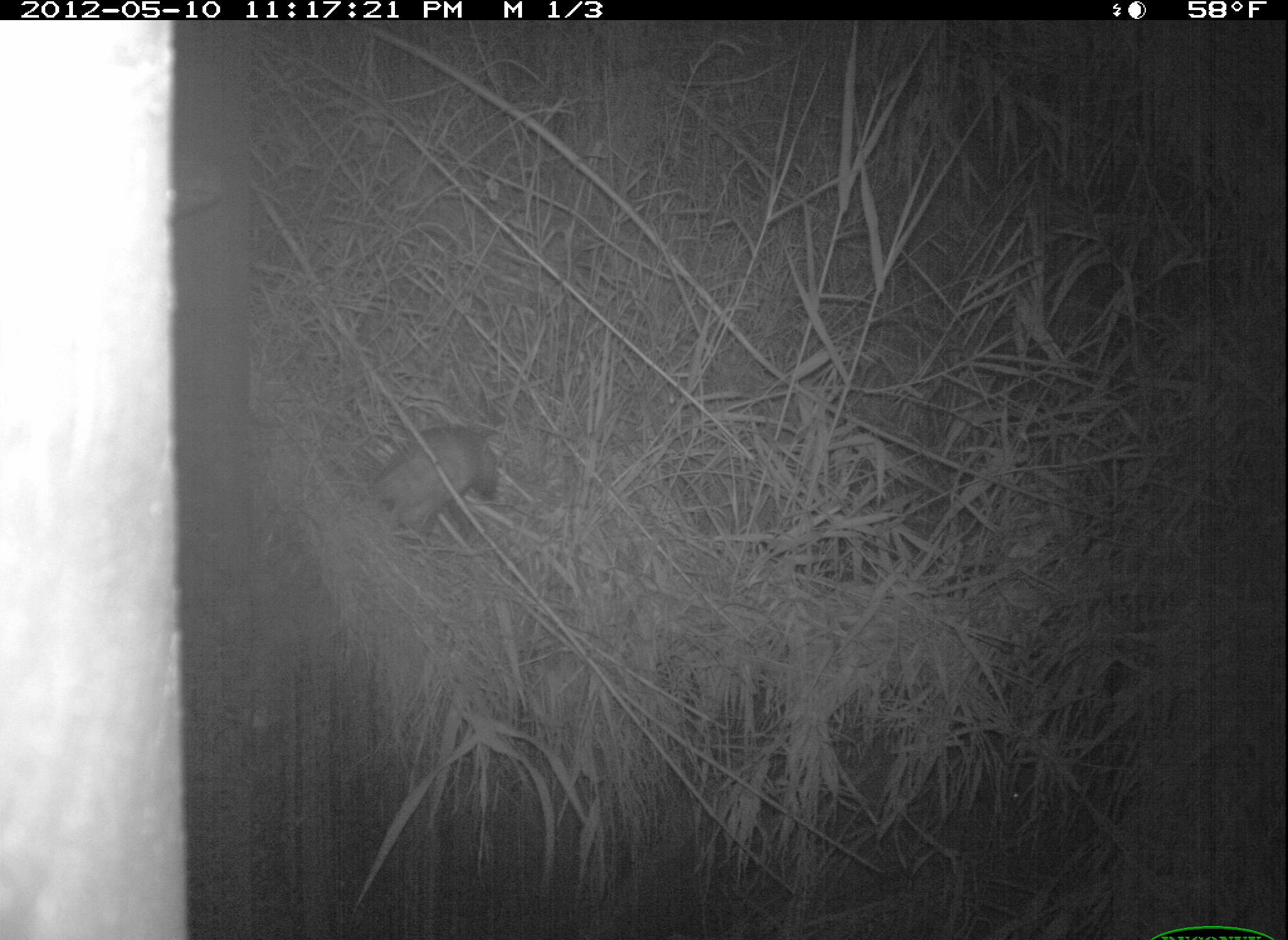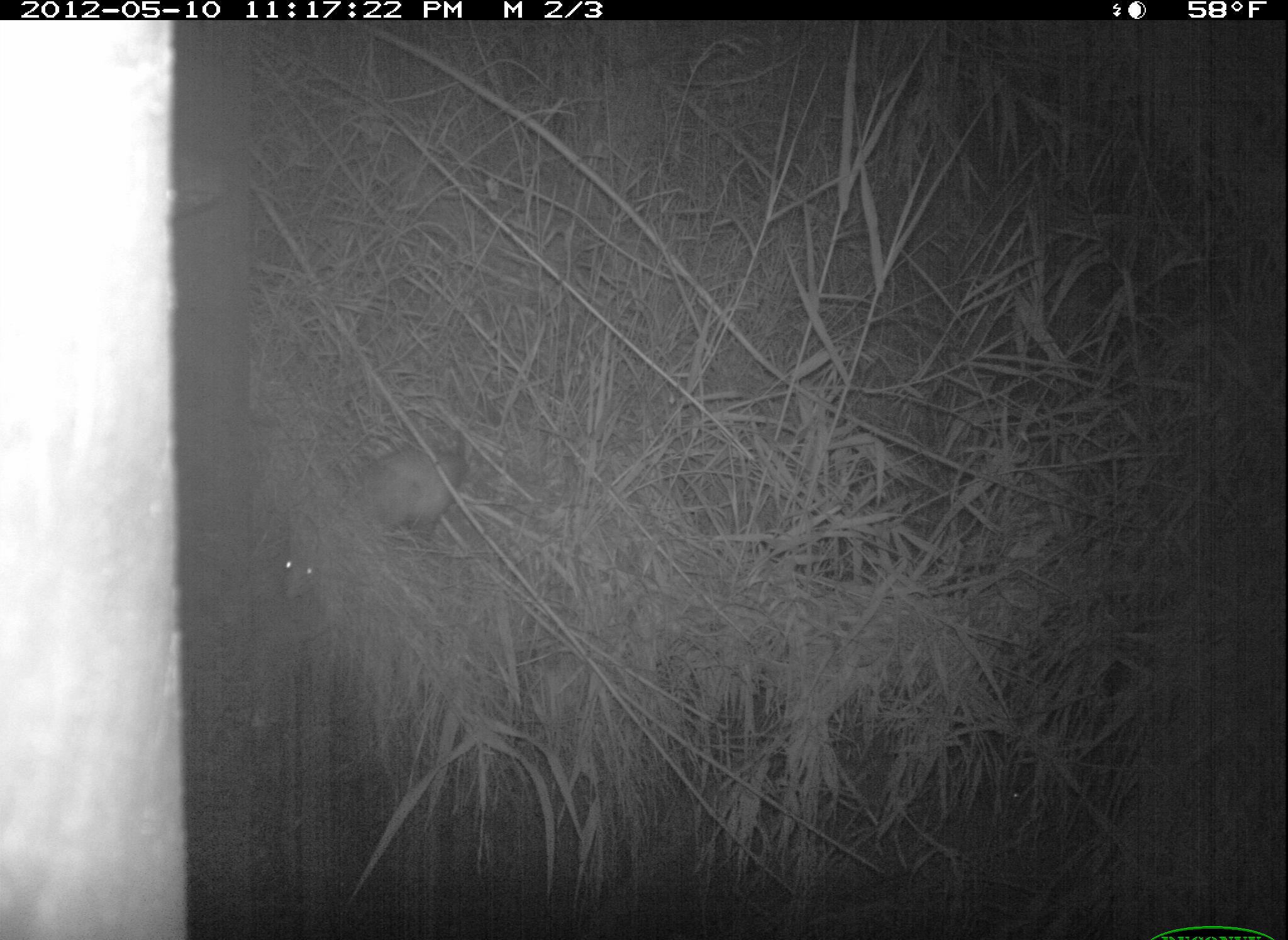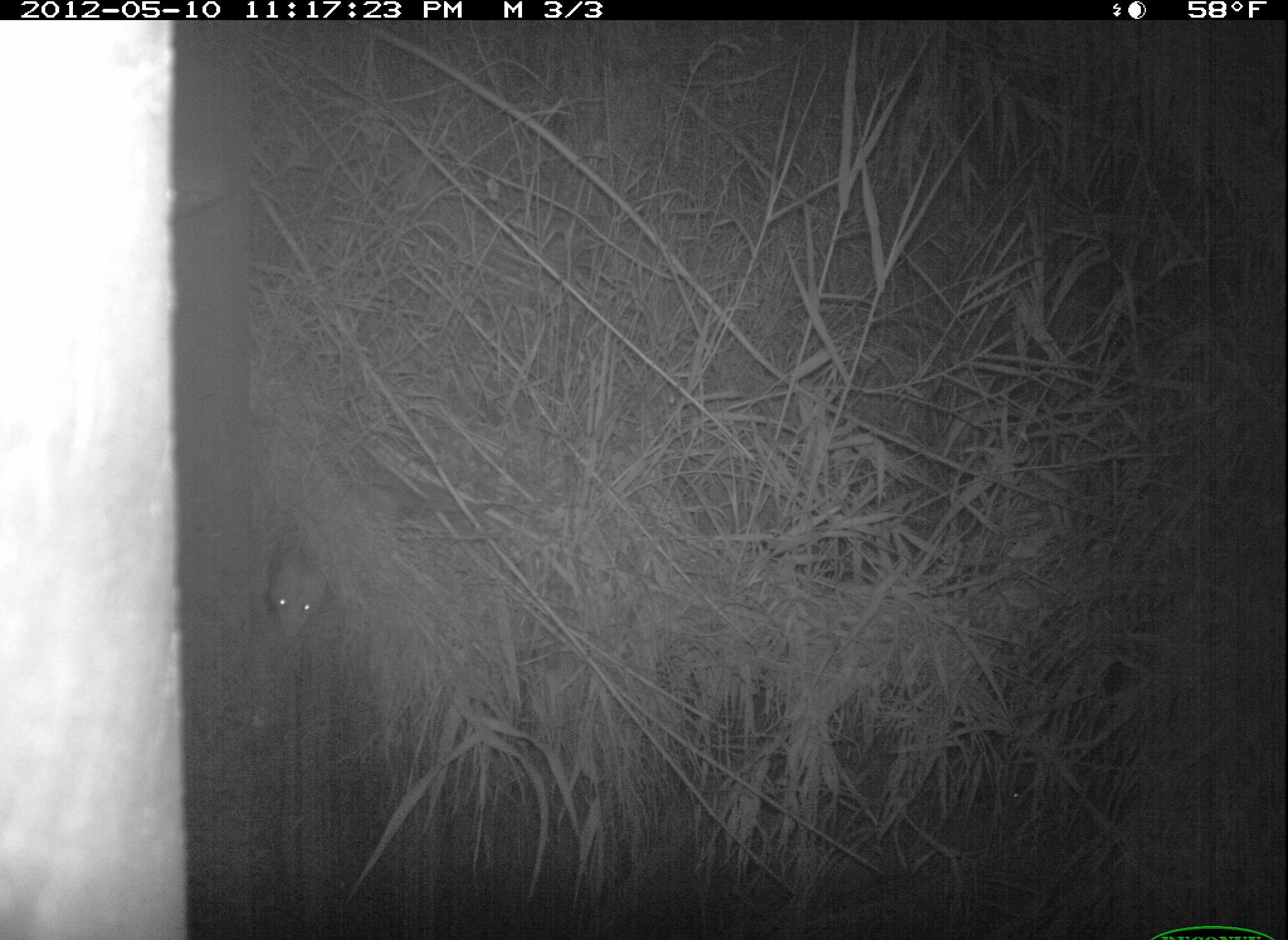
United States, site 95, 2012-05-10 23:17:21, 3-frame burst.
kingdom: Animalia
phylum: Chordata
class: Mammalia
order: Didelphimorphia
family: Didelphidae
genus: Didelphis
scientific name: Didelphis virginiana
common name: virginia opossum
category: opossum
Opossum (virginia opossum) (Didelphis virginiana).